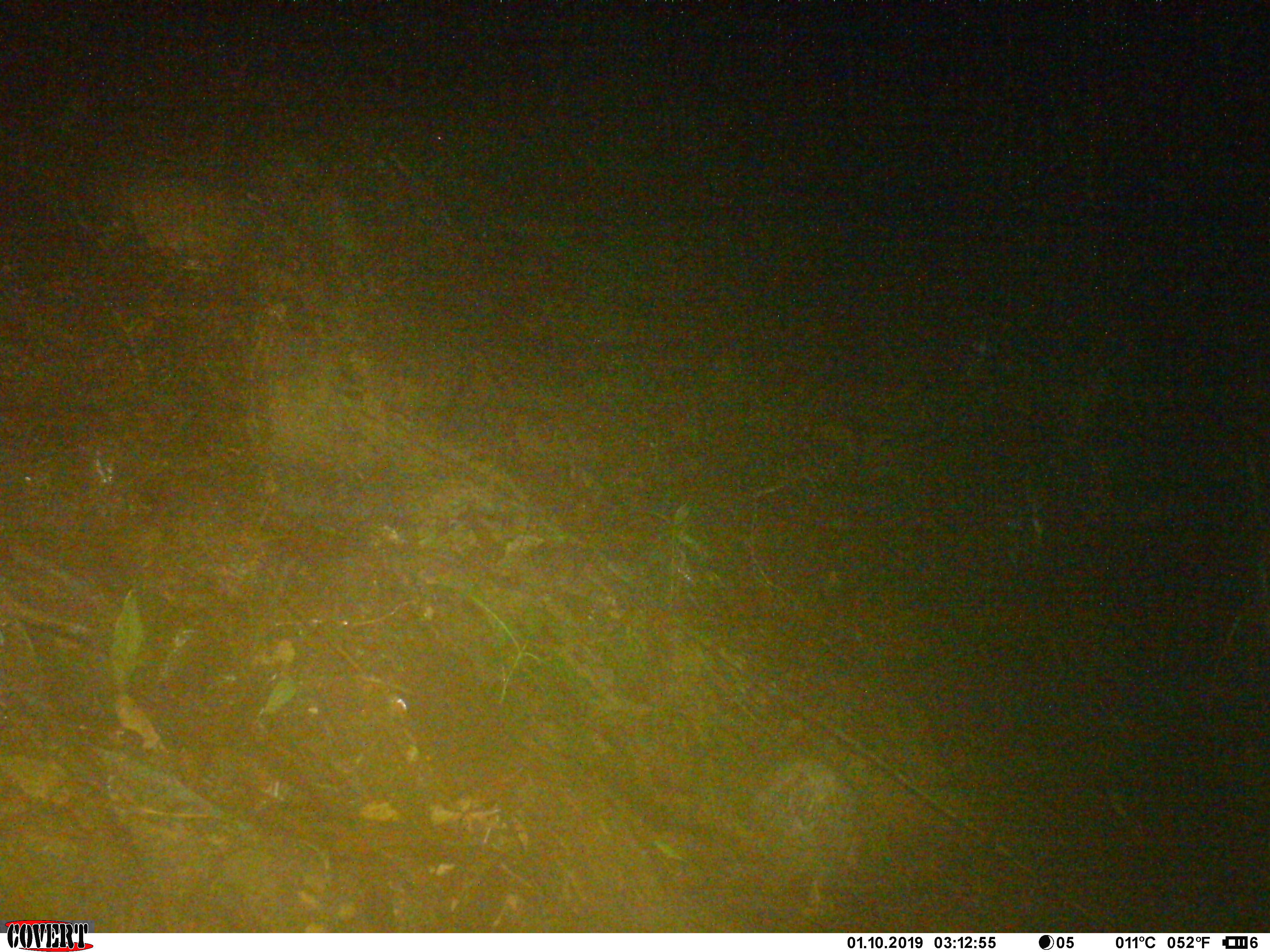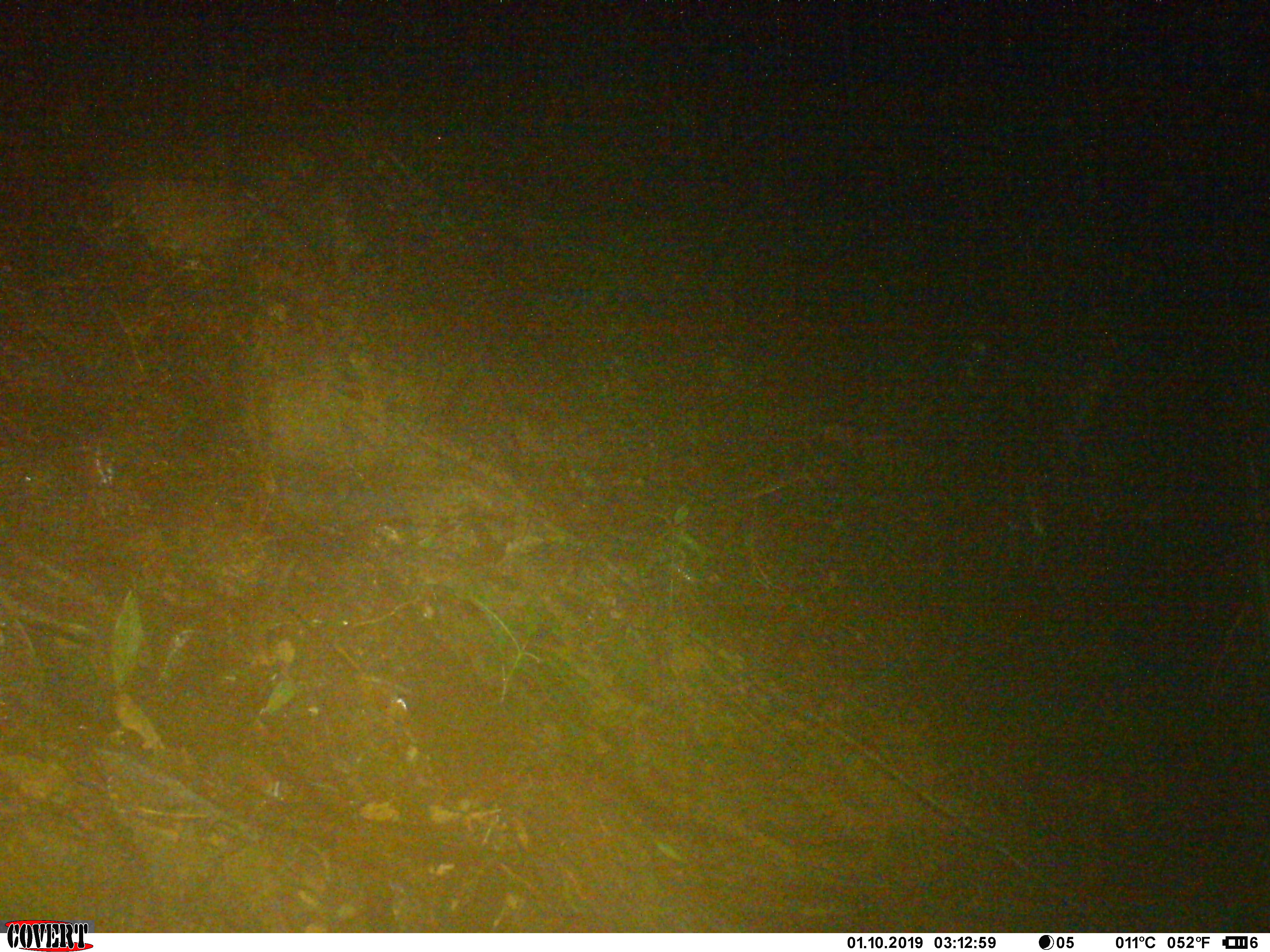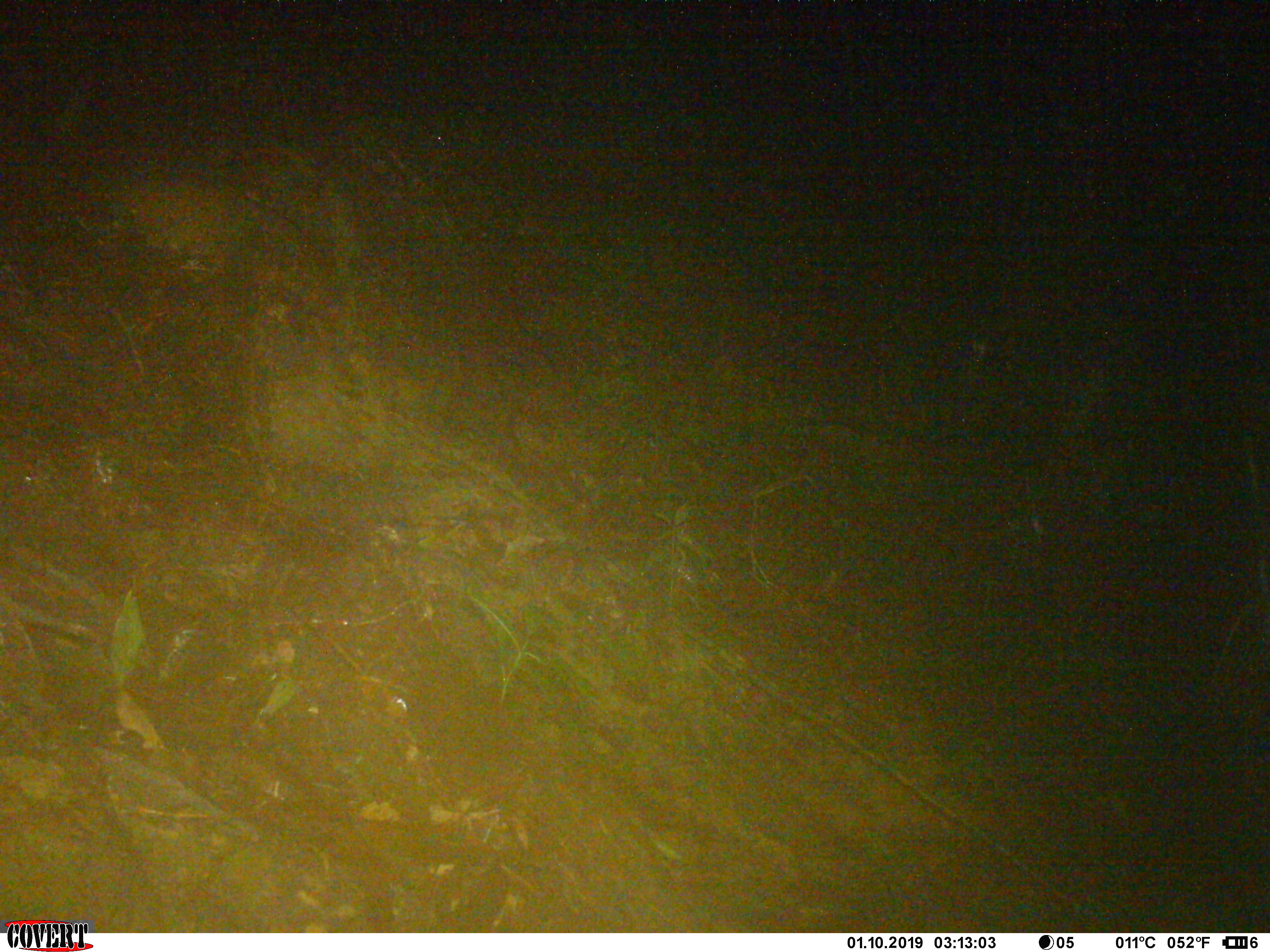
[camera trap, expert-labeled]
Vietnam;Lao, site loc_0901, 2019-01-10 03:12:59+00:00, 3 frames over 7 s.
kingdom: Animalia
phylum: Chordata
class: Mammalia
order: Rodentia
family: Hystricidae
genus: Atherurus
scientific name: Atherurus macrourus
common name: asiatic brush-tailed porcupine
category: asiatic brush tailed porcupine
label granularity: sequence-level